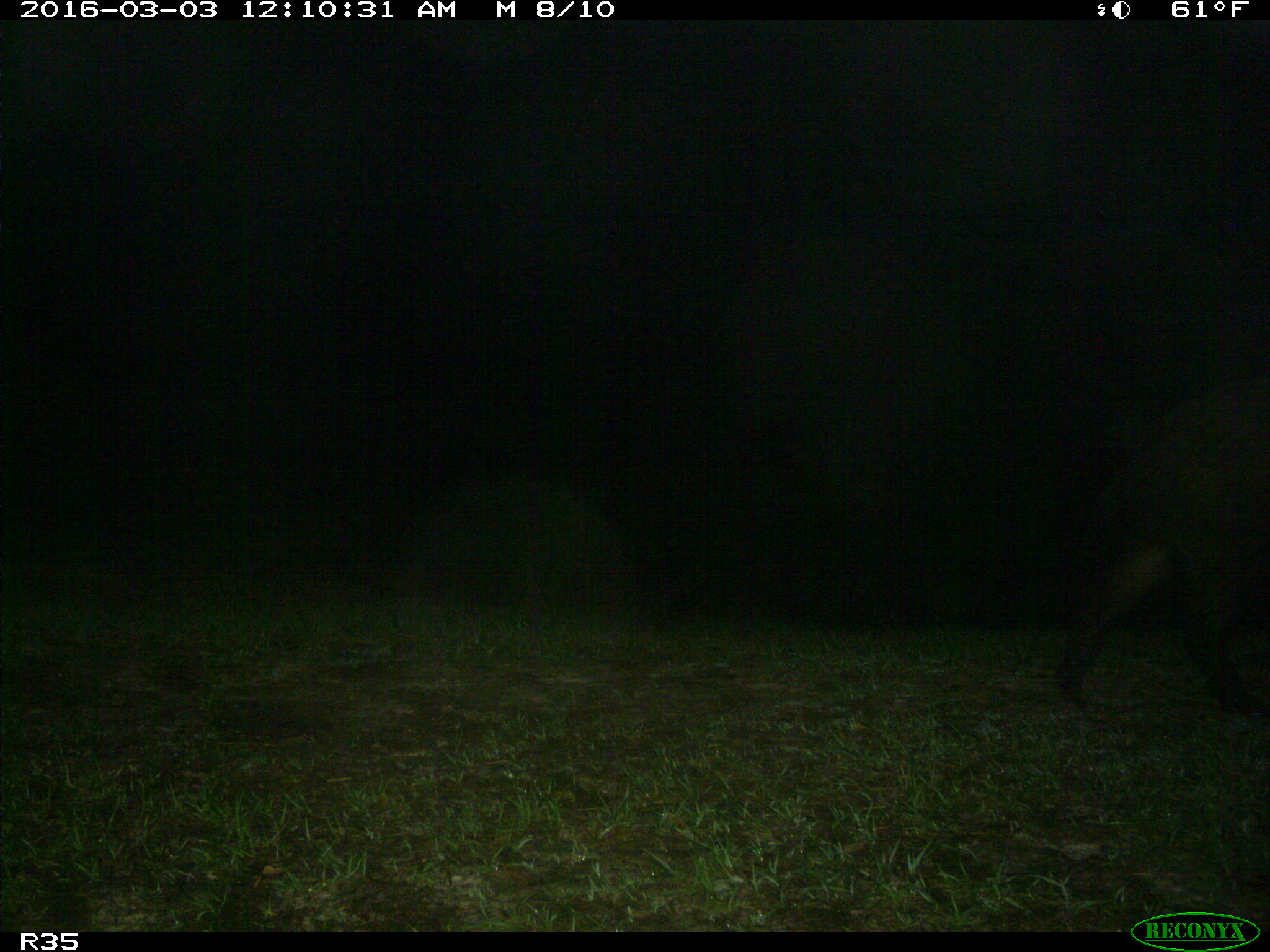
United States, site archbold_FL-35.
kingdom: Animalia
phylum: Chordata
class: Mammalia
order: Artiodactyla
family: Suidae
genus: Sus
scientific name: Sus scrofa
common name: wild boar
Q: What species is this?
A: Sus scrofa (wild boar).